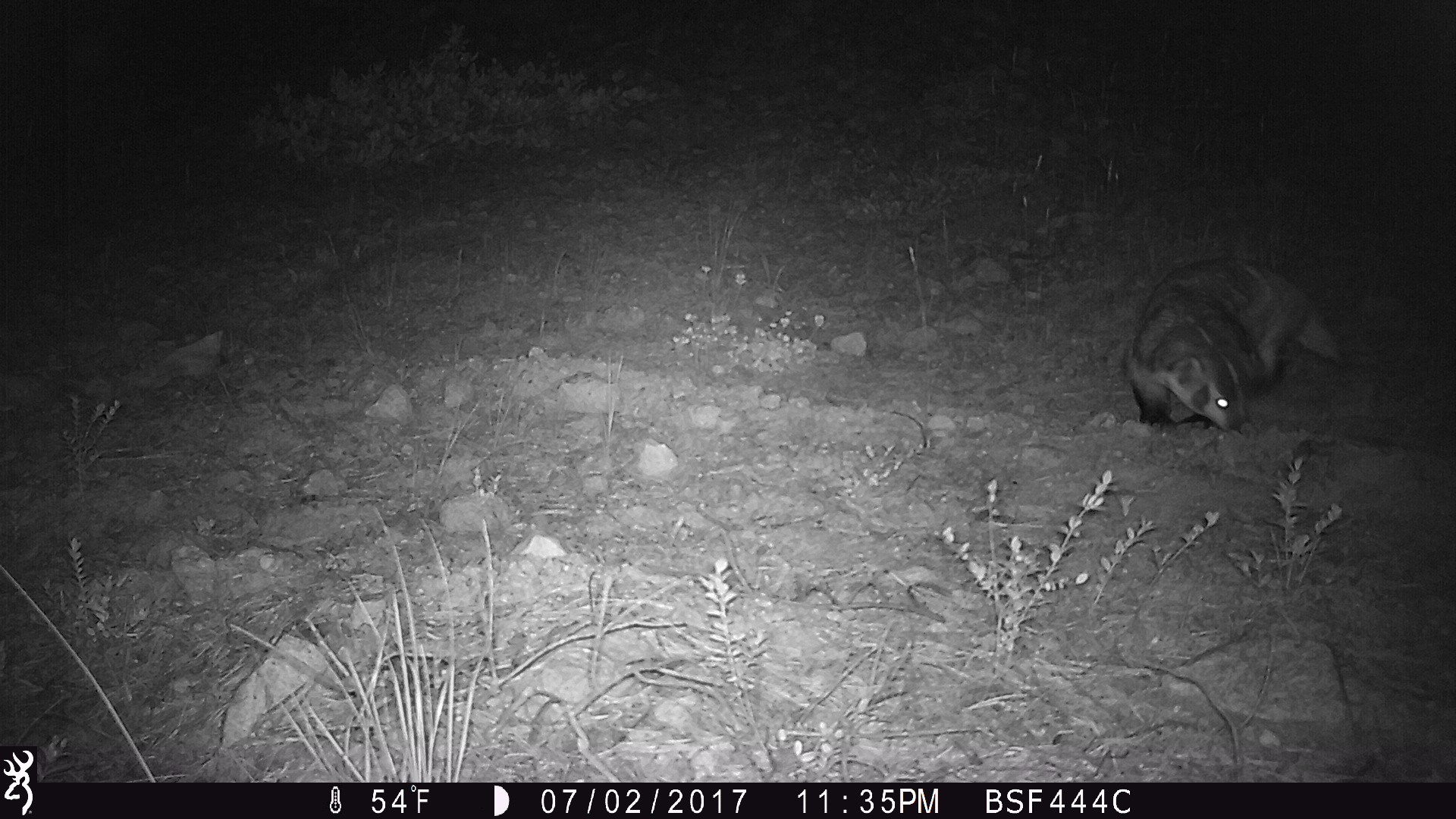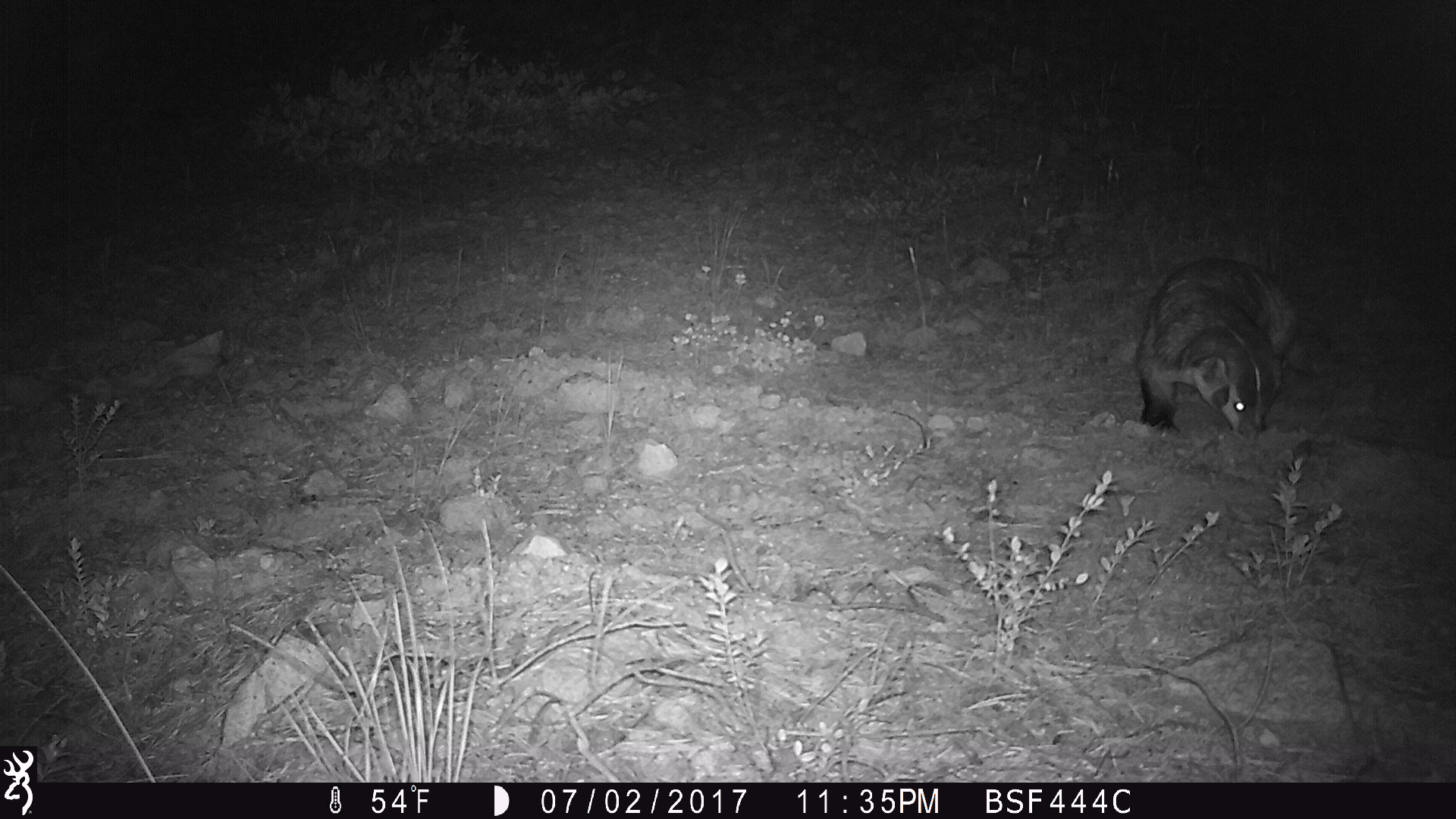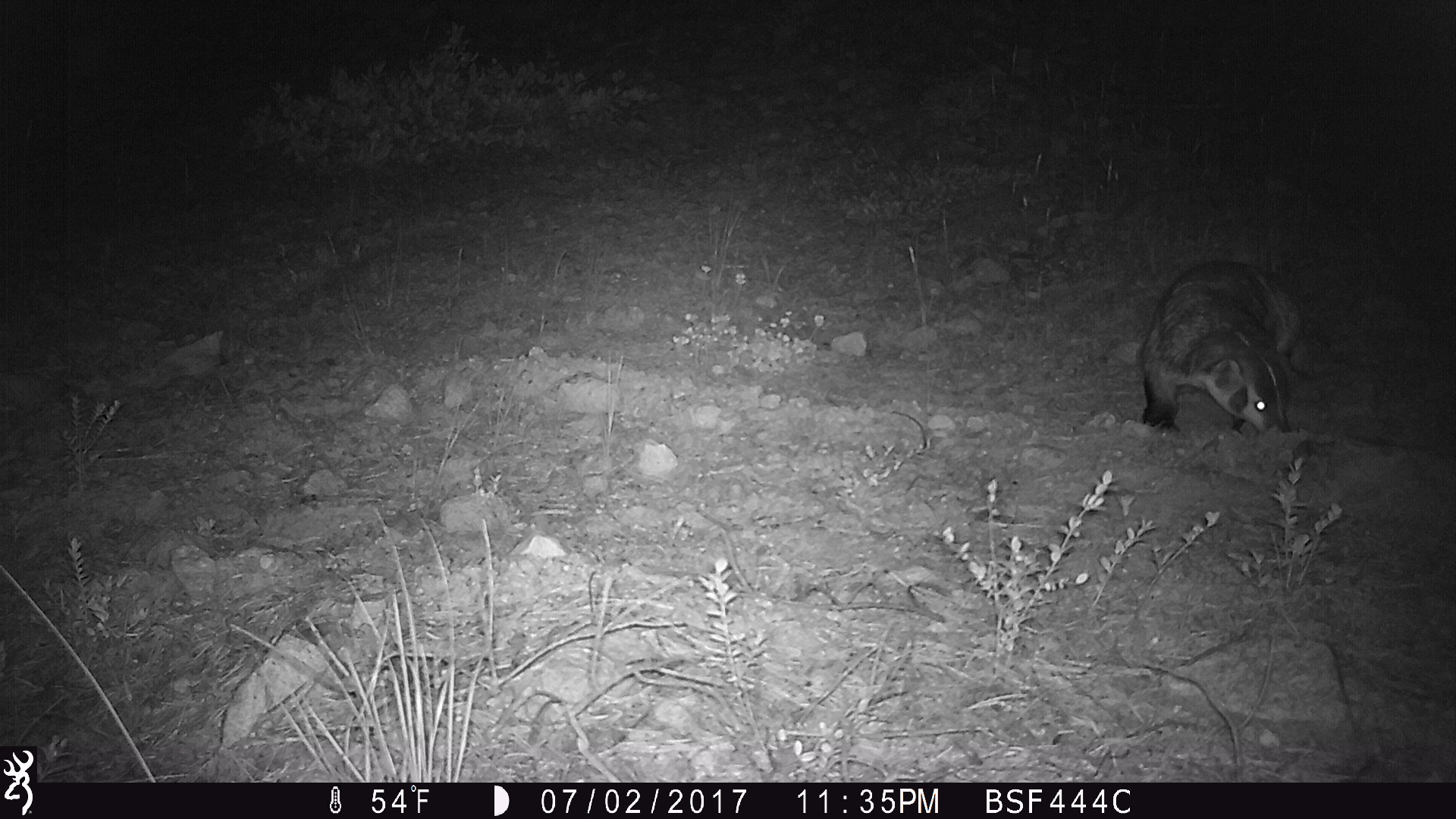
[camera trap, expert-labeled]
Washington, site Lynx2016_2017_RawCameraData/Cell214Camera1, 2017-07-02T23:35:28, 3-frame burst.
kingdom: Animalia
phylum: Chordata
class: Mammalia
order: Carnivora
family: Mustelidae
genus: Taxidea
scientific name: Taxidea taxus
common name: american badger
Taxidea taxus (american badger). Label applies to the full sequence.